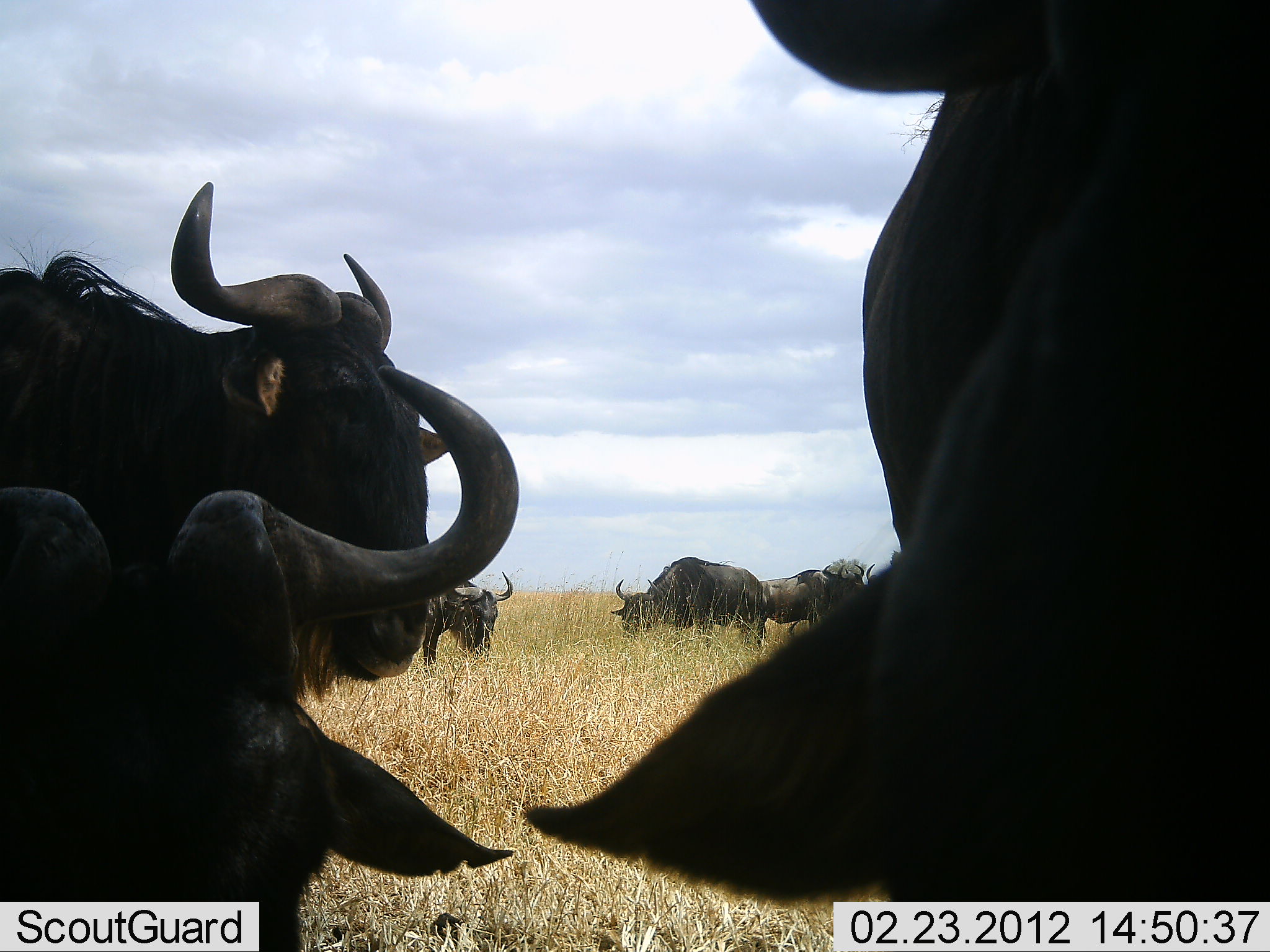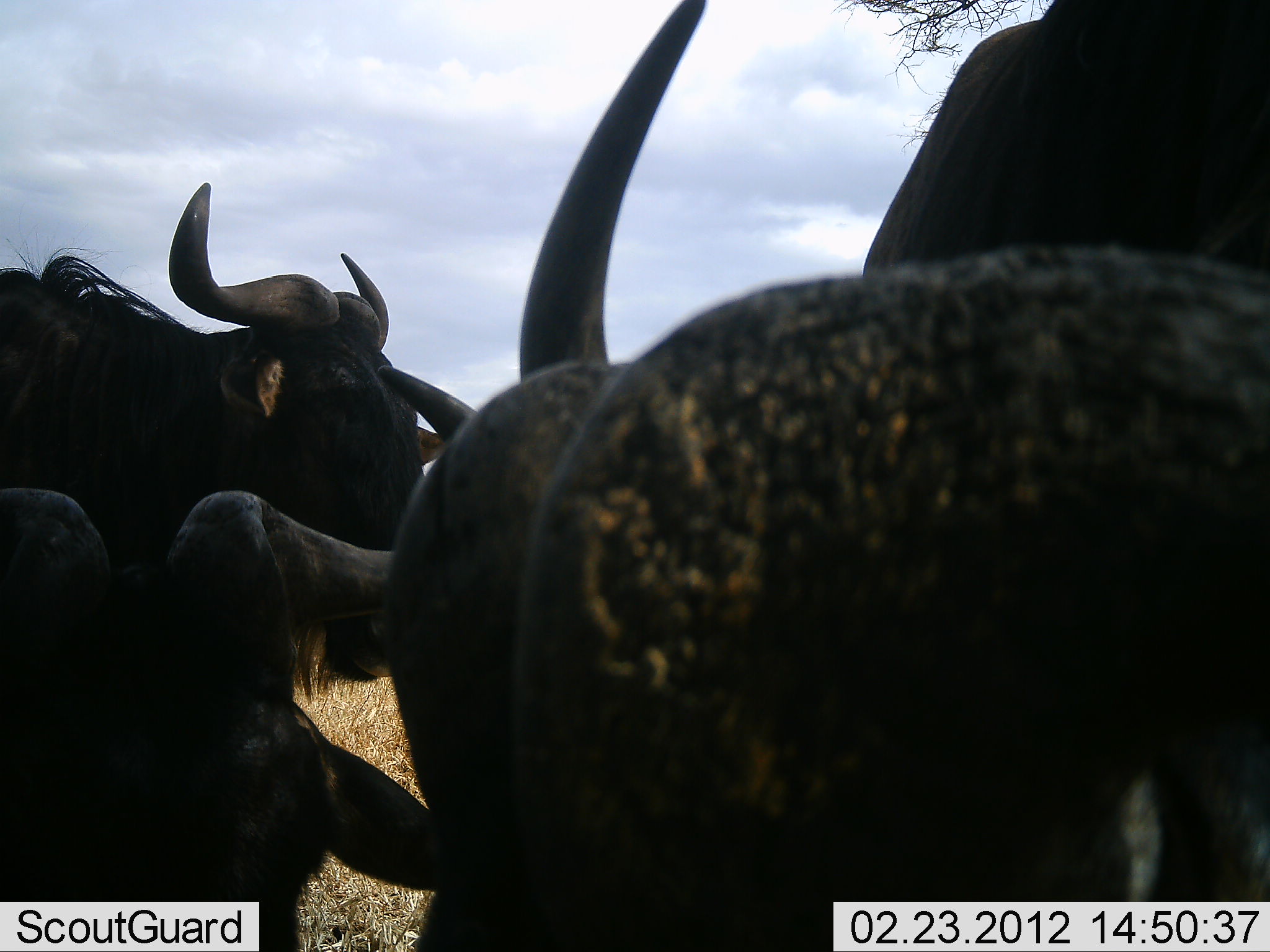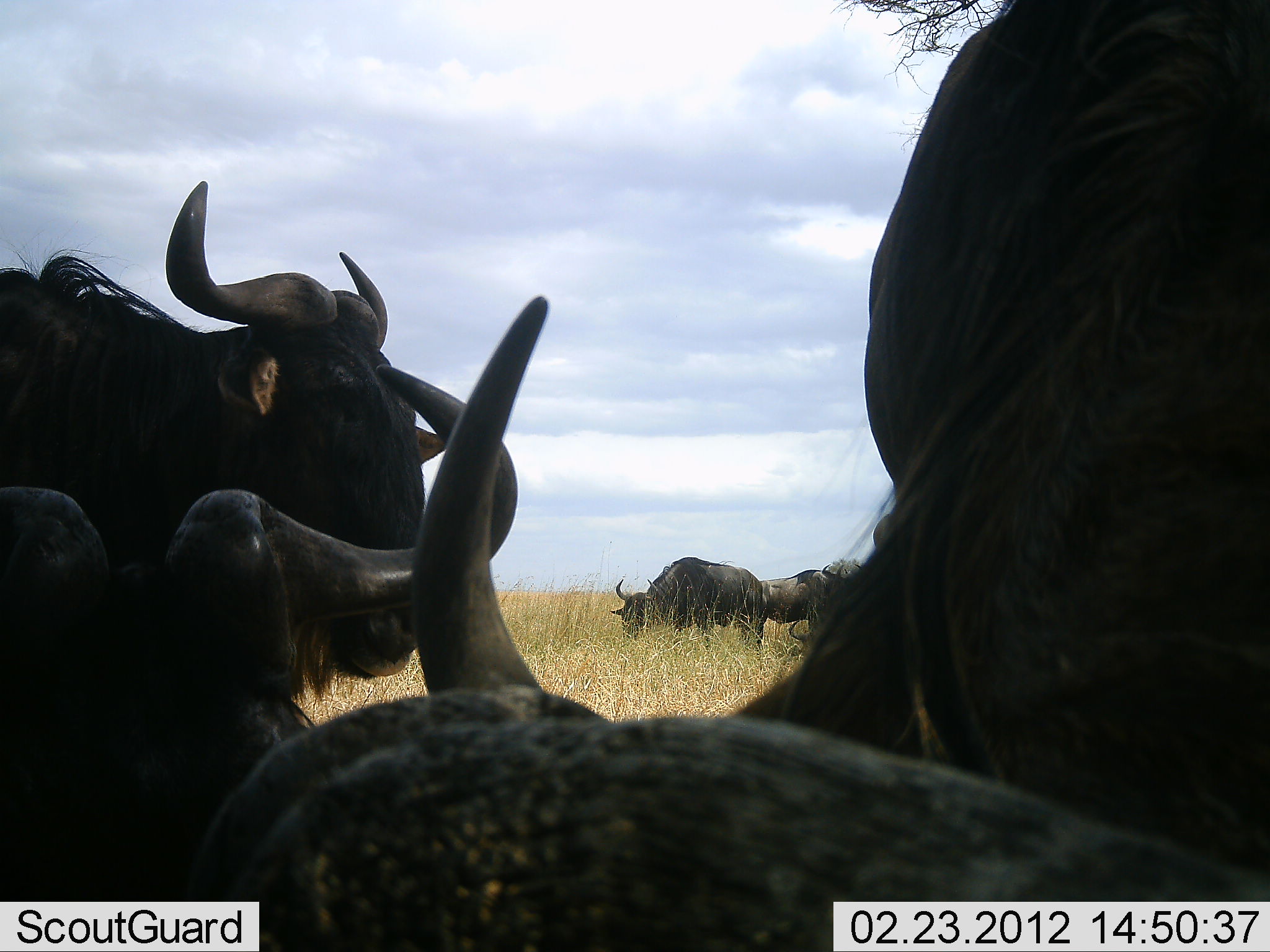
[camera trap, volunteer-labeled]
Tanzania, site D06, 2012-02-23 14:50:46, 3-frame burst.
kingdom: Animalia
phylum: Chordata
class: Mammalia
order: Artiodactyla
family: Bovidae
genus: Connochaetes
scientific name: Connochaetes taurinus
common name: blue wildebeest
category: wildebeest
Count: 6.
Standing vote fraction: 81%.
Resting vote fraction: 57%.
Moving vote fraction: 5%.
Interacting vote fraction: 5%.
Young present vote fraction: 0%.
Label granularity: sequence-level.